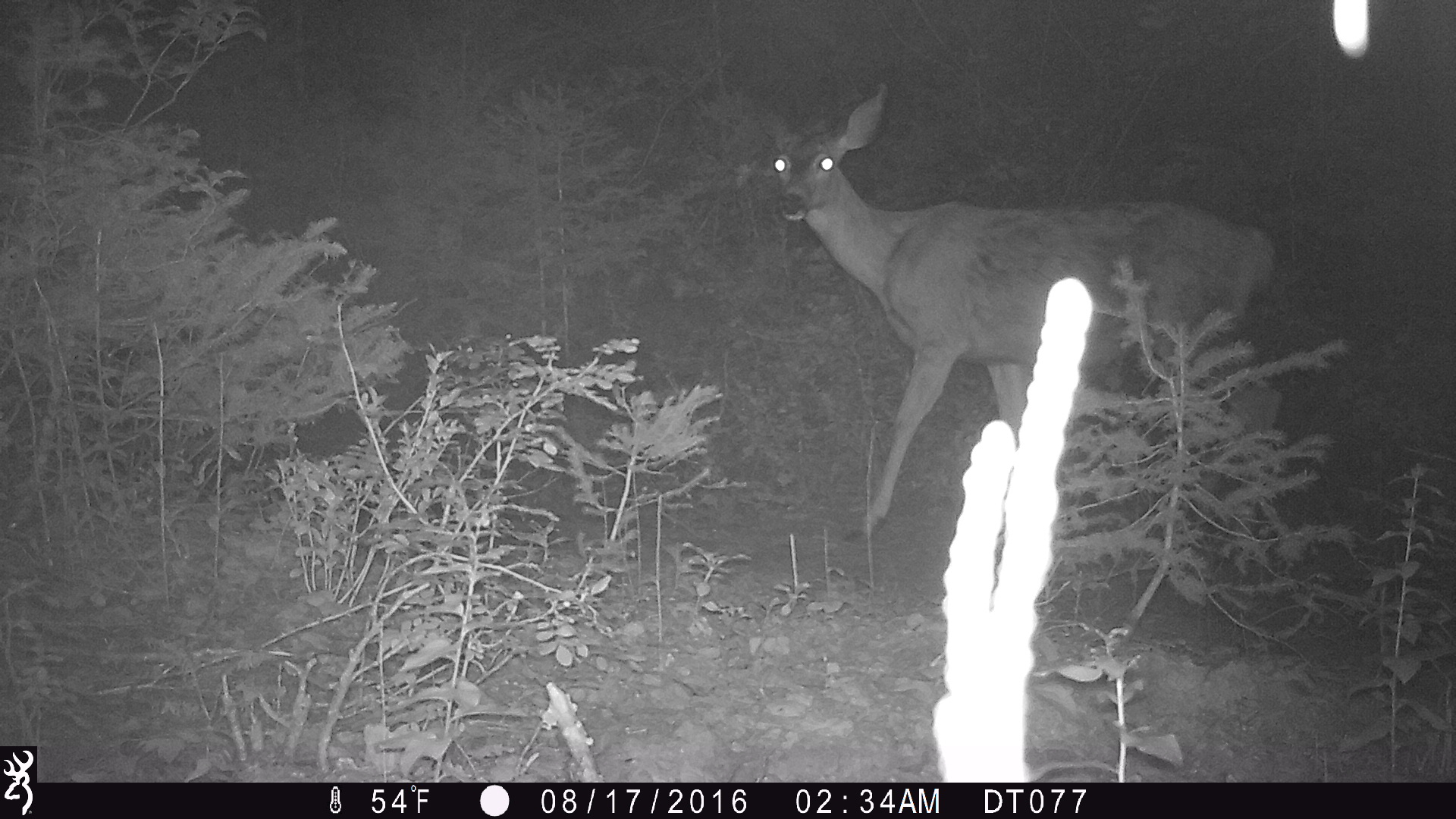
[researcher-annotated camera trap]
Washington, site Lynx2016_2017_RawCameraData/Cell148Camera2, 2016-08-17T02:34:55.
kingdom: Animalia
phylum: Chordata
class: Mammalia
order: Artiodactyla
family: Cervidae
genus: Odocoileus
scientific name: Odocoileus hemionus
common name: mule deer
Odocoileus hemionus (mule deer). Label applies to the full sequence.